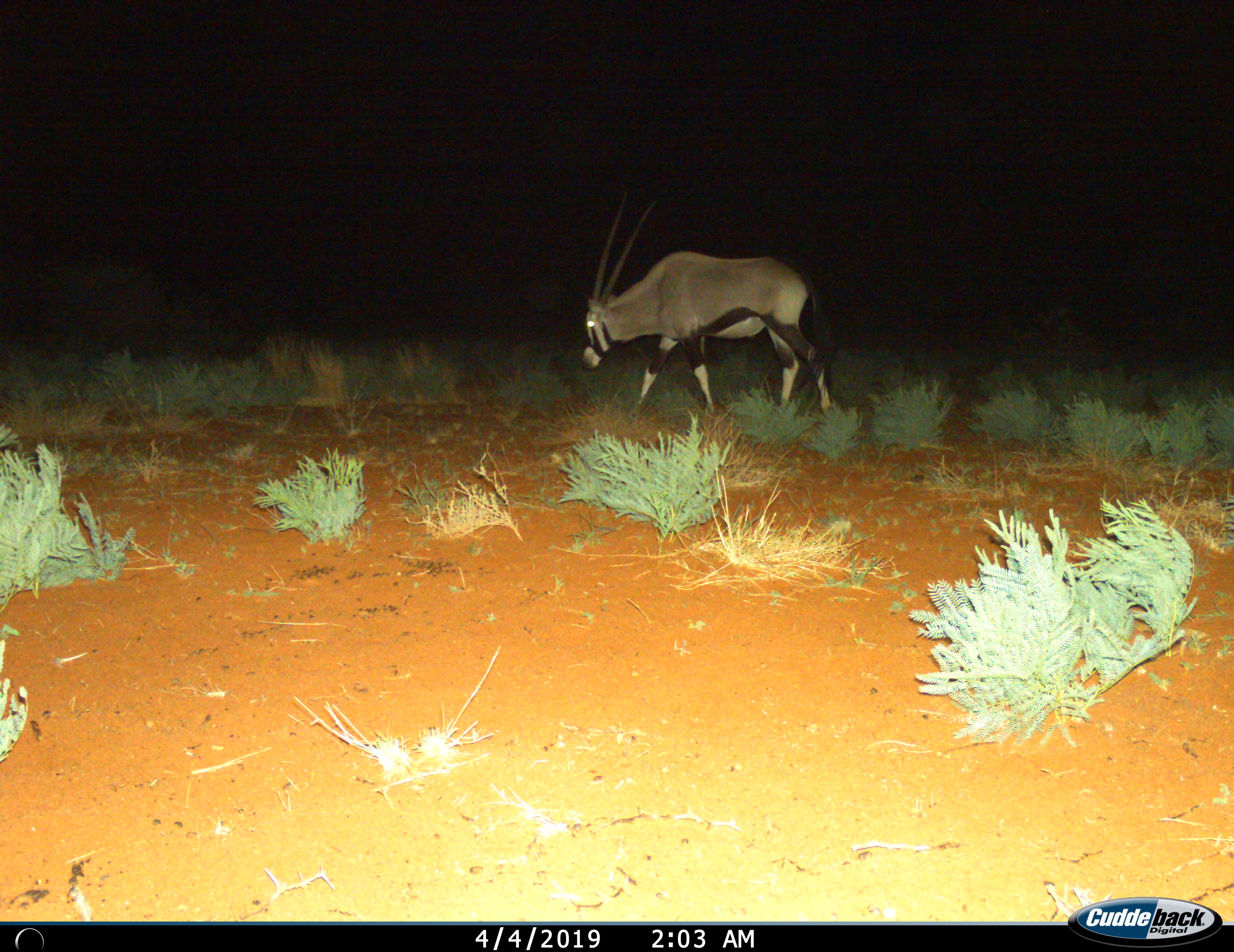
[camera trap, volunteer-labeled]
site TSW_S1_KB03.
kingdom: Animalia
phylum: Chordata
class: Mammalia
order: Artiodactyla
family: Bovidae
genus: Oryx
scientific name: Oryx gazella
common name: gemsbok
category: oryx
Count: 1.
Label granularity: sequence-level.